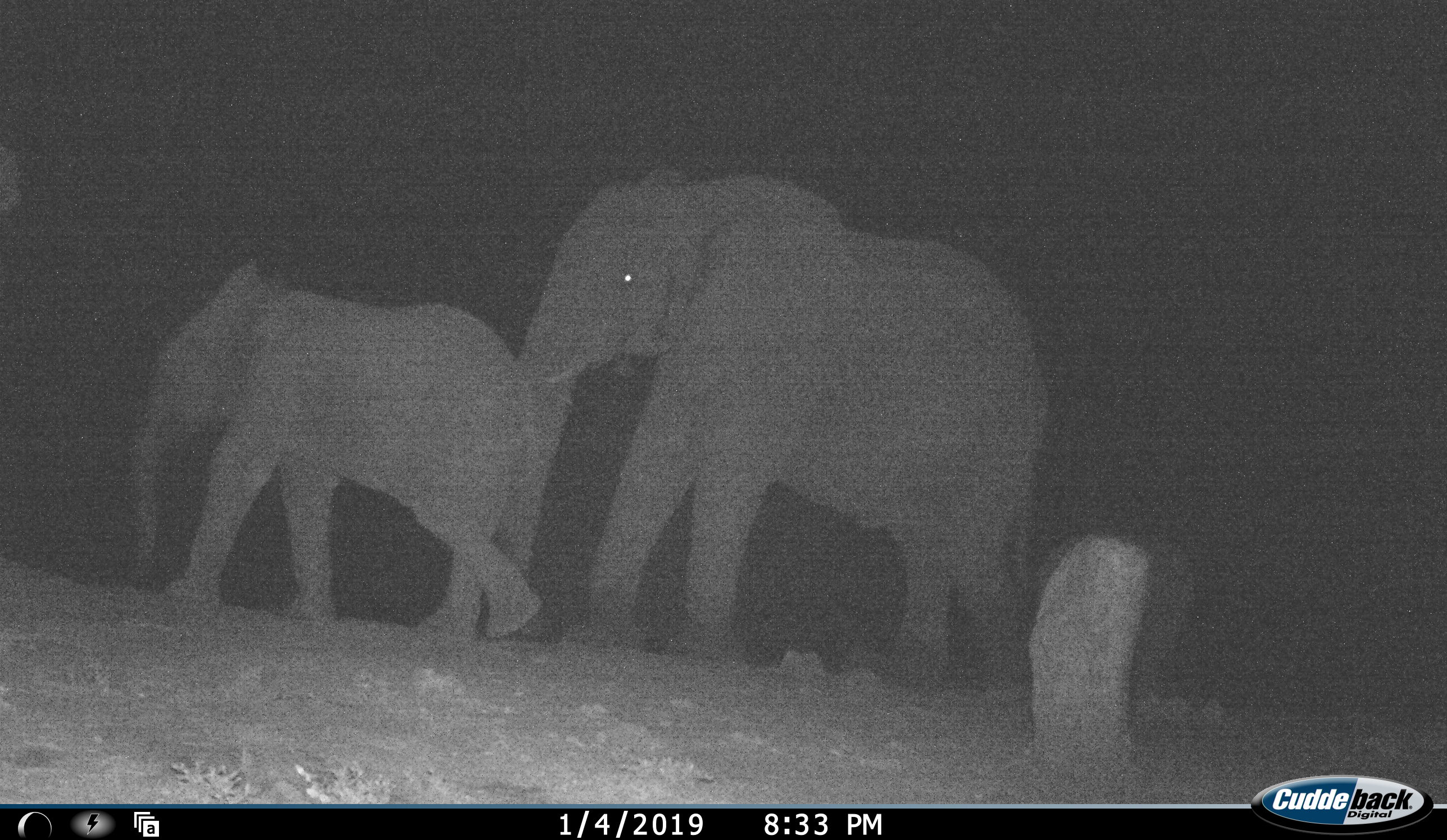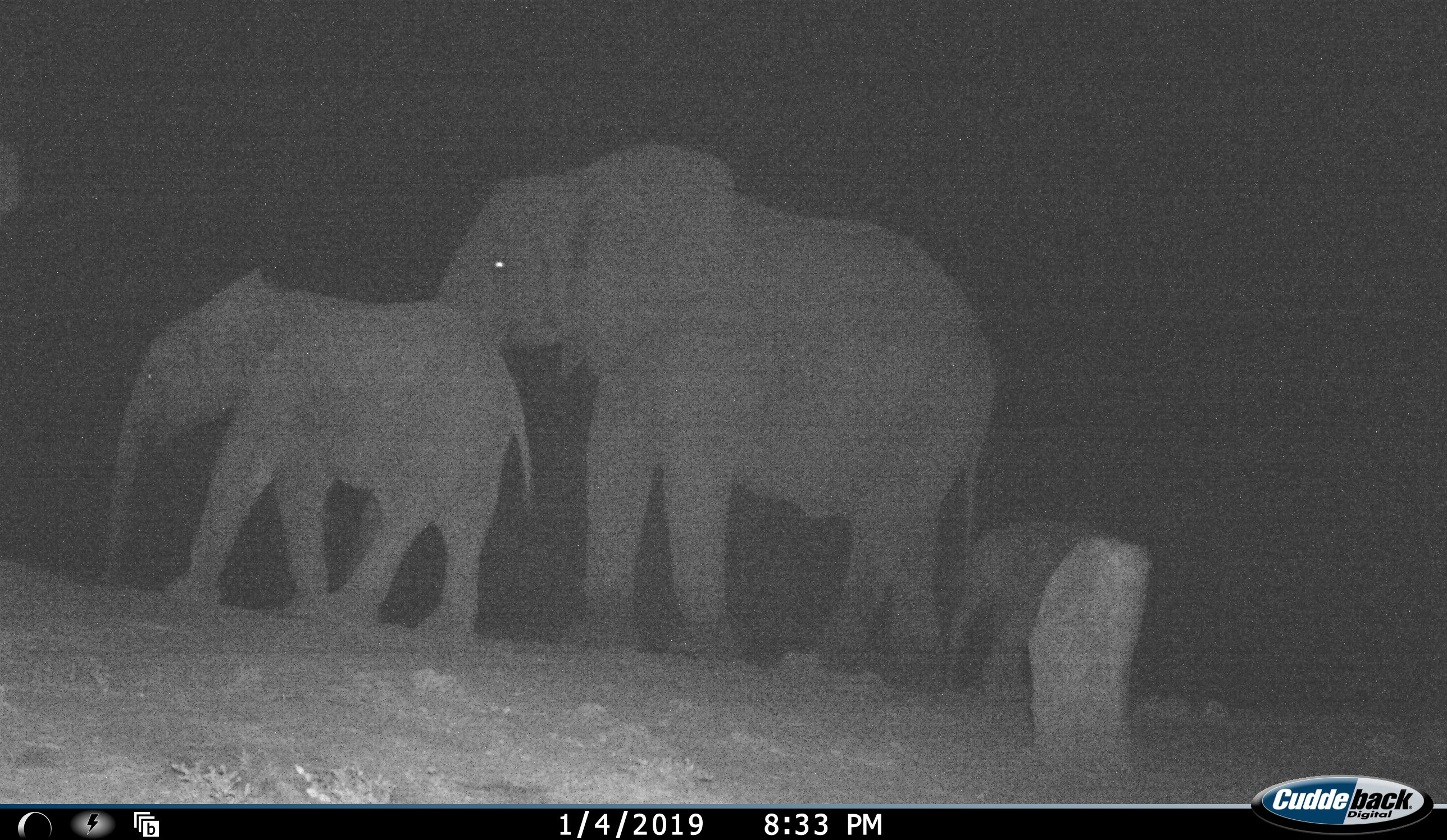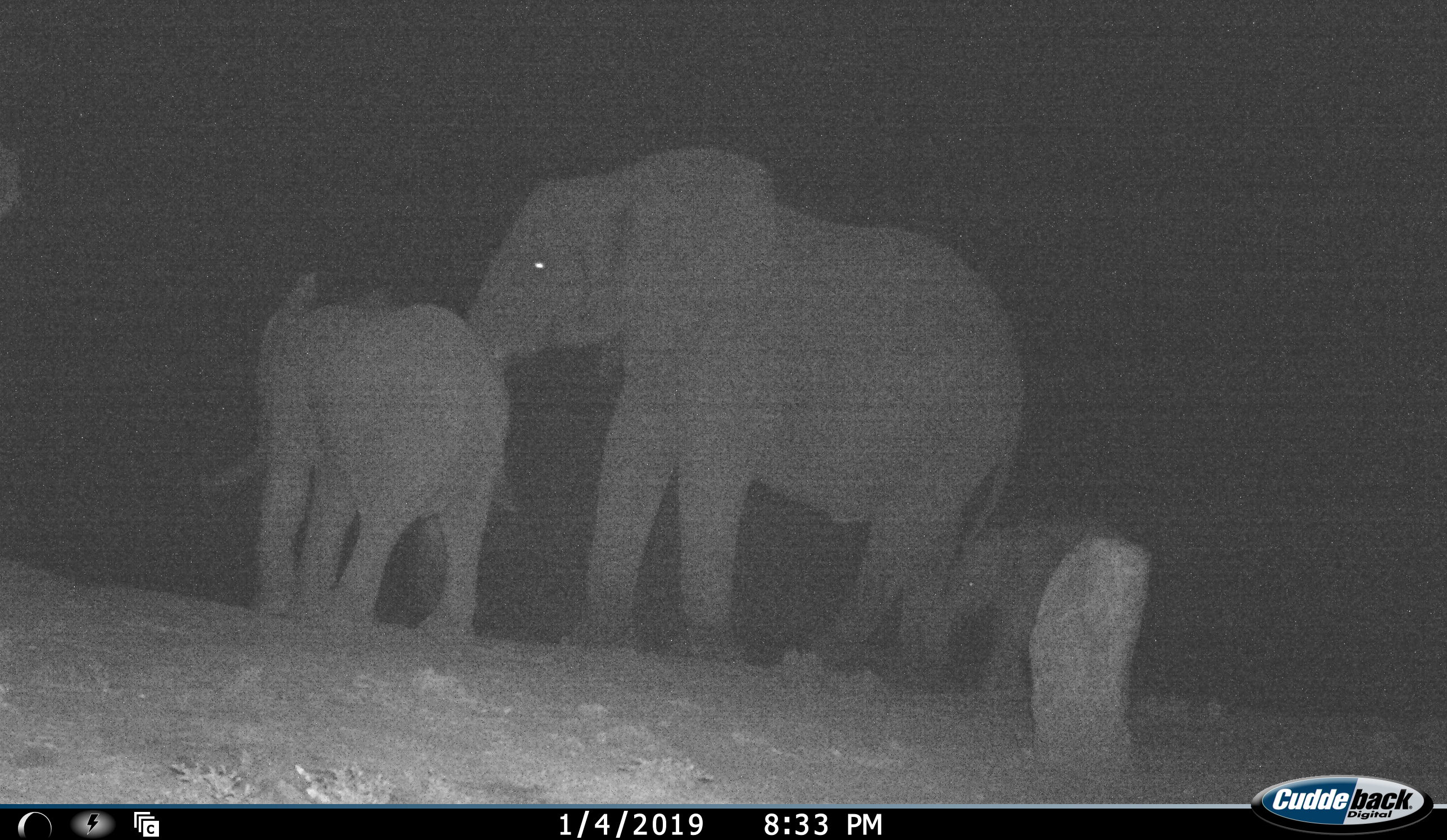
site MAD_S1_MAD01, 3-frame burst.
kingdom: Animalia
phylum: Chordata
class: Mammalia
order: Proboscidea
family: Elephantidae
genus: Loxodonta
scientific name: Loxodonta africana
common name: african bush elephant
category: elephant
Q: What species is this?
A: Elephant (african bush elephant) (Loxodonta africana).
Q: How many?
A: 3.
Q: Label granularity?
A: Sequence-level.